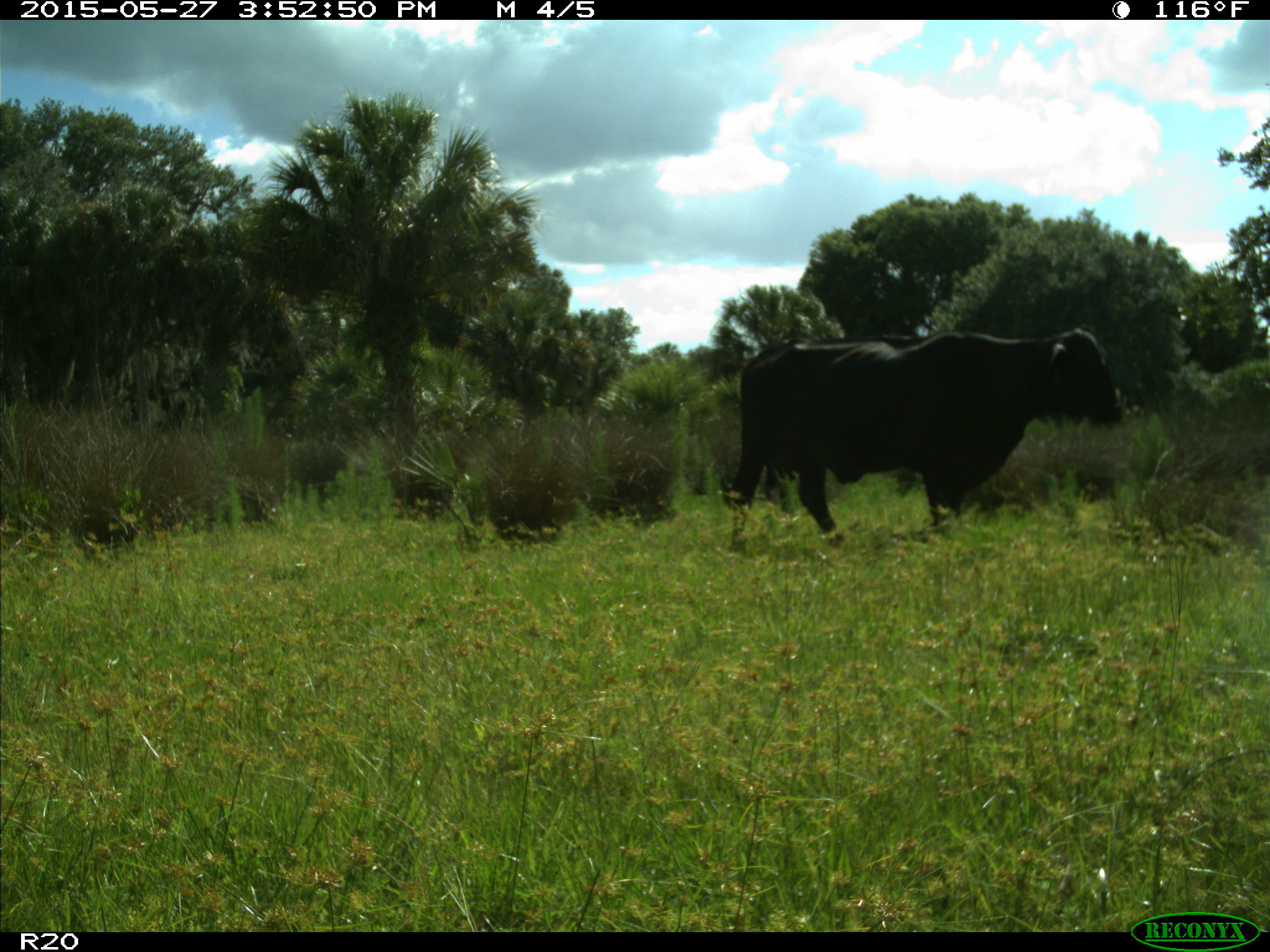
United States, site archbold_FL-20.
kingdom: Animalia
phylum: Chordata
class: Mammalia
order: Artiodactyla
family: Bovidae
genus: Bos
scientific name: Bos taurus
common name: domestic cow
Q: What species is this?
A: Bos taurus (domestic cow).